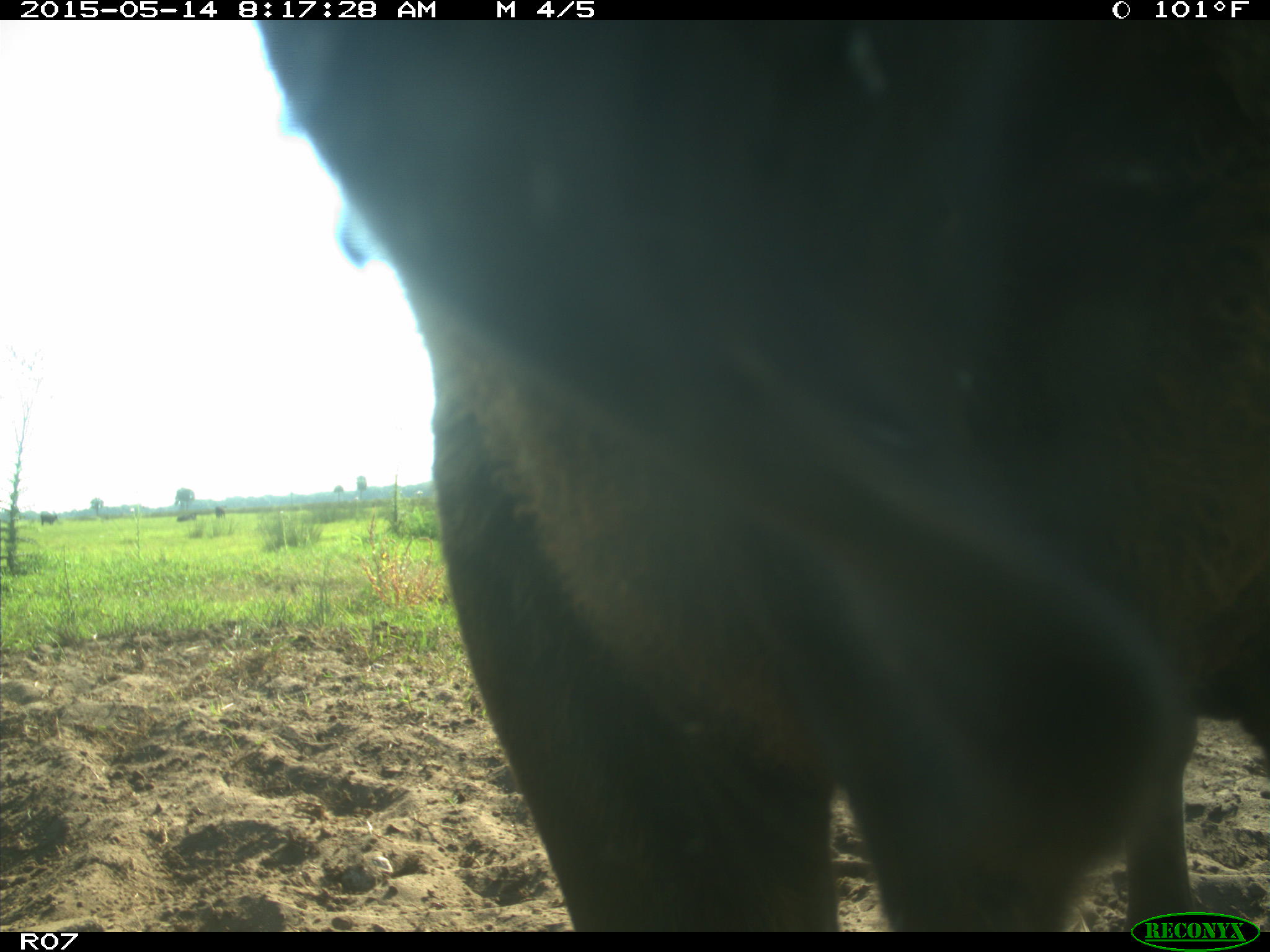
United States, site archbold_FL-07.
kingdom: Animalia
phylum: Chordata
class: Mammalia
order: Artiodactyla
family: Bovidae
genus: Bos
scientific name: Bos taurus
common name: domestic cow